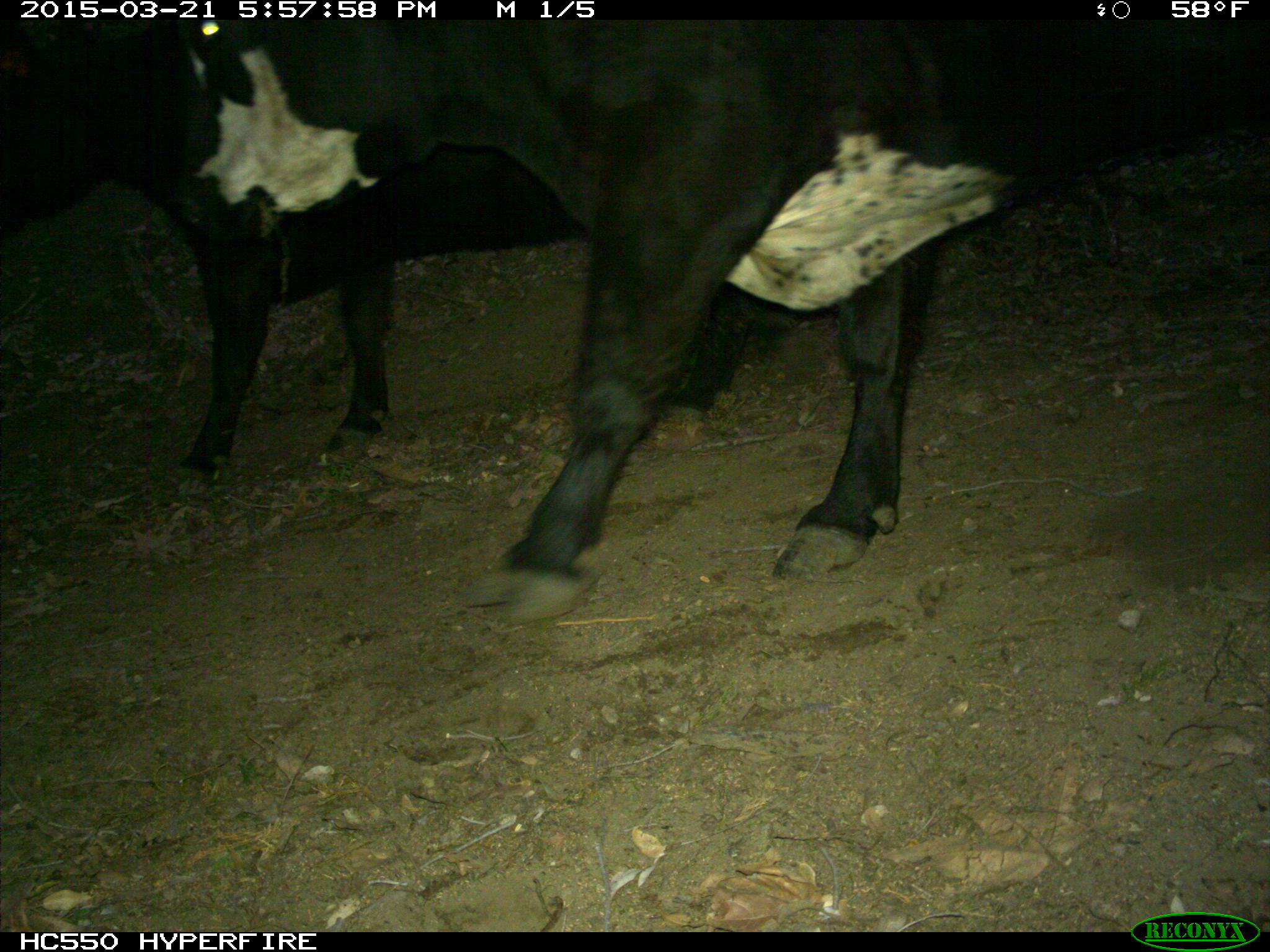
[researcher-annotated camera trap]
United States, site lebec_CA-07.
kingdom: Animalia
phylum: Chordata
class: Mammalia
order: Artiodactyla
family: Bovidae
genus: Bos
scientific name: Bos taurus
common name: domestic cow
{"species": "Bos taurus (domestic cow)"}